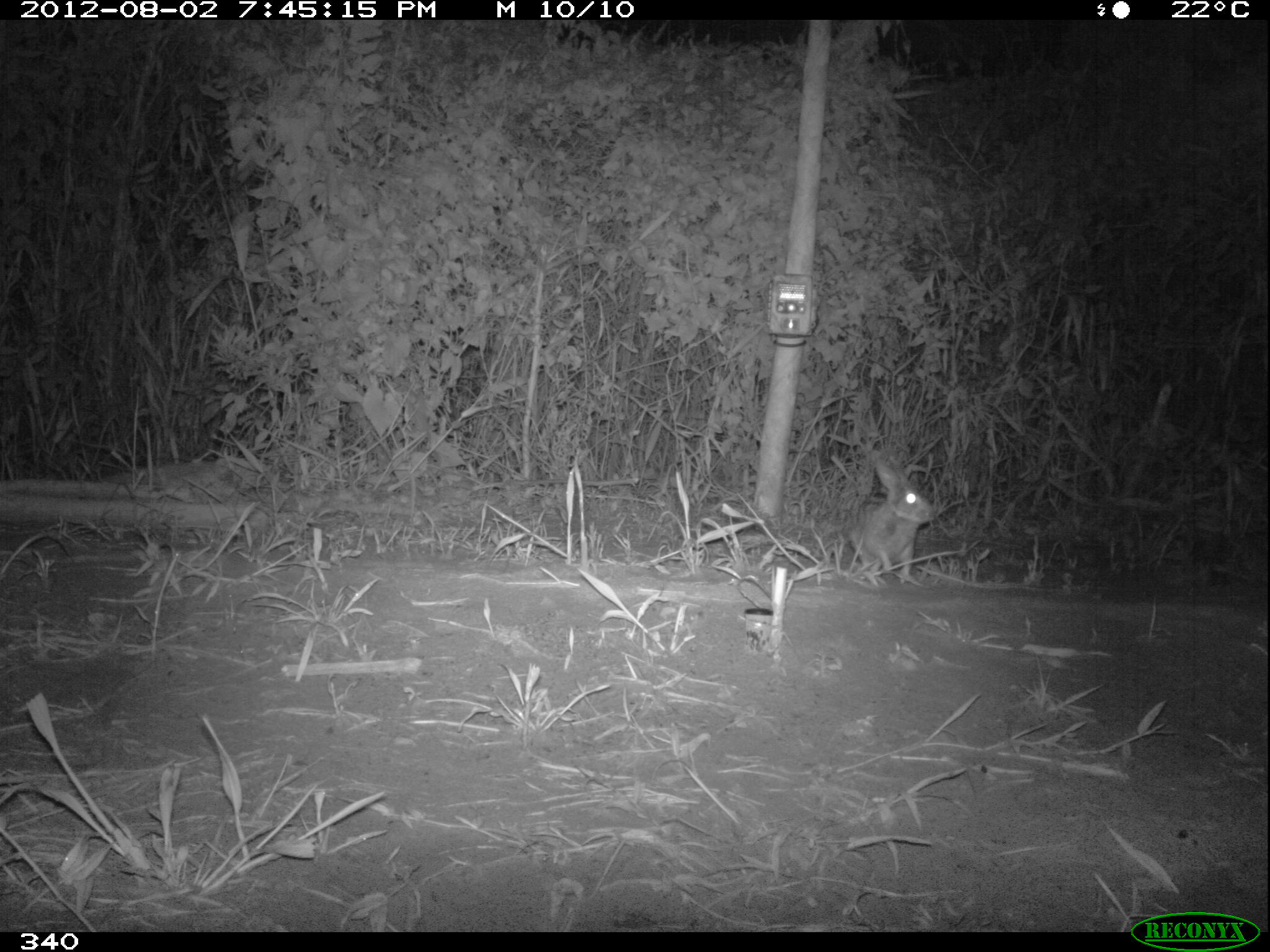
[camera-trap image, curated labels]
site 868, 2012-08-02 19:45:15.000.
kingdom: Animalia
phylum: Chordata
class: Mammalia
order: Lagomorpha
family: Leporidae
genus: Sylvilagus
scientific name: Sylvilagus brasiliensis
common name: tapeti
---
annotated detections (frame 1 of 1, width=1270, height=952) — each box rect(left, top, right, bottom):
sylvilagus brasiliensis: rect(846, 454, 935, 574)